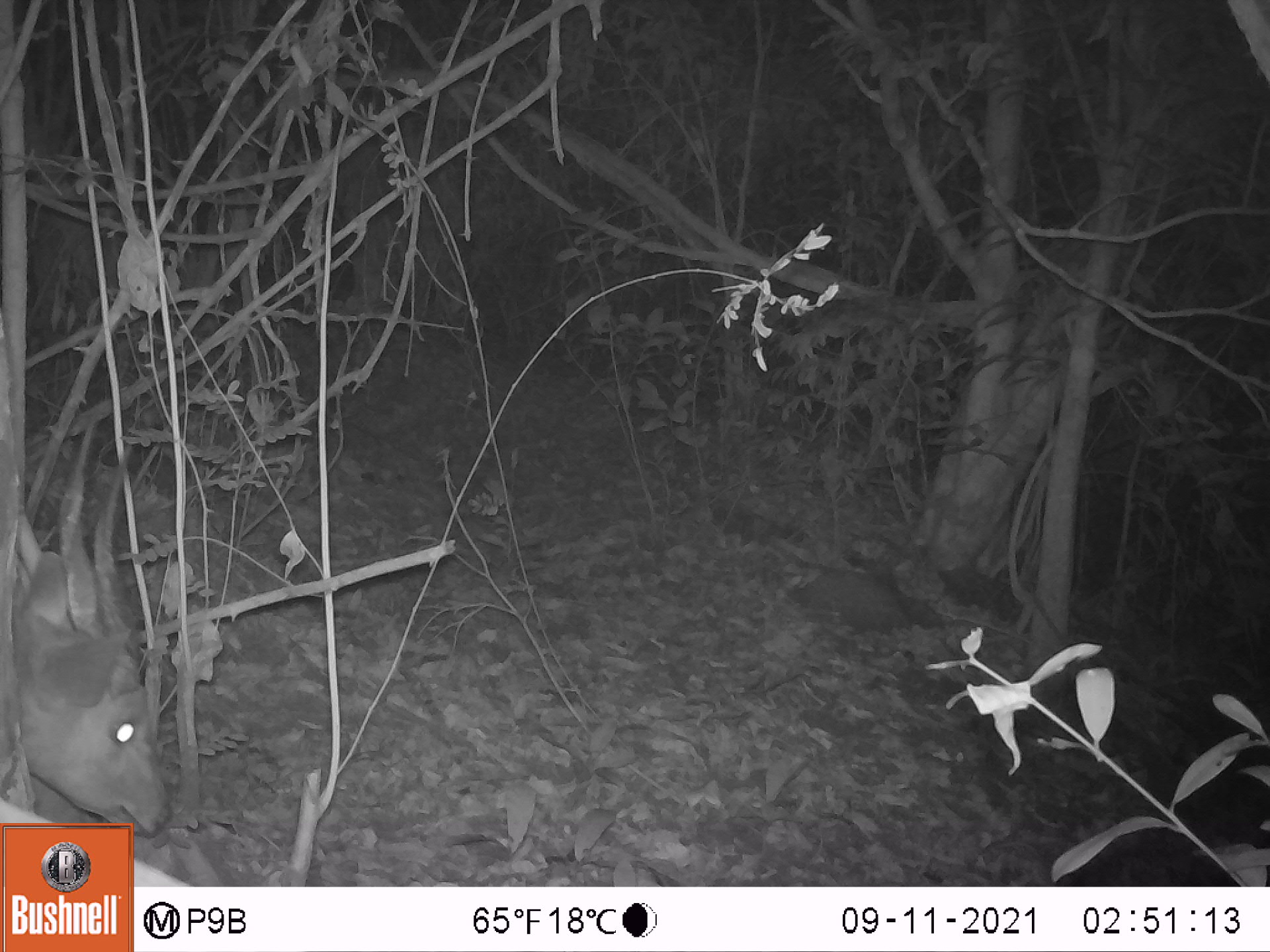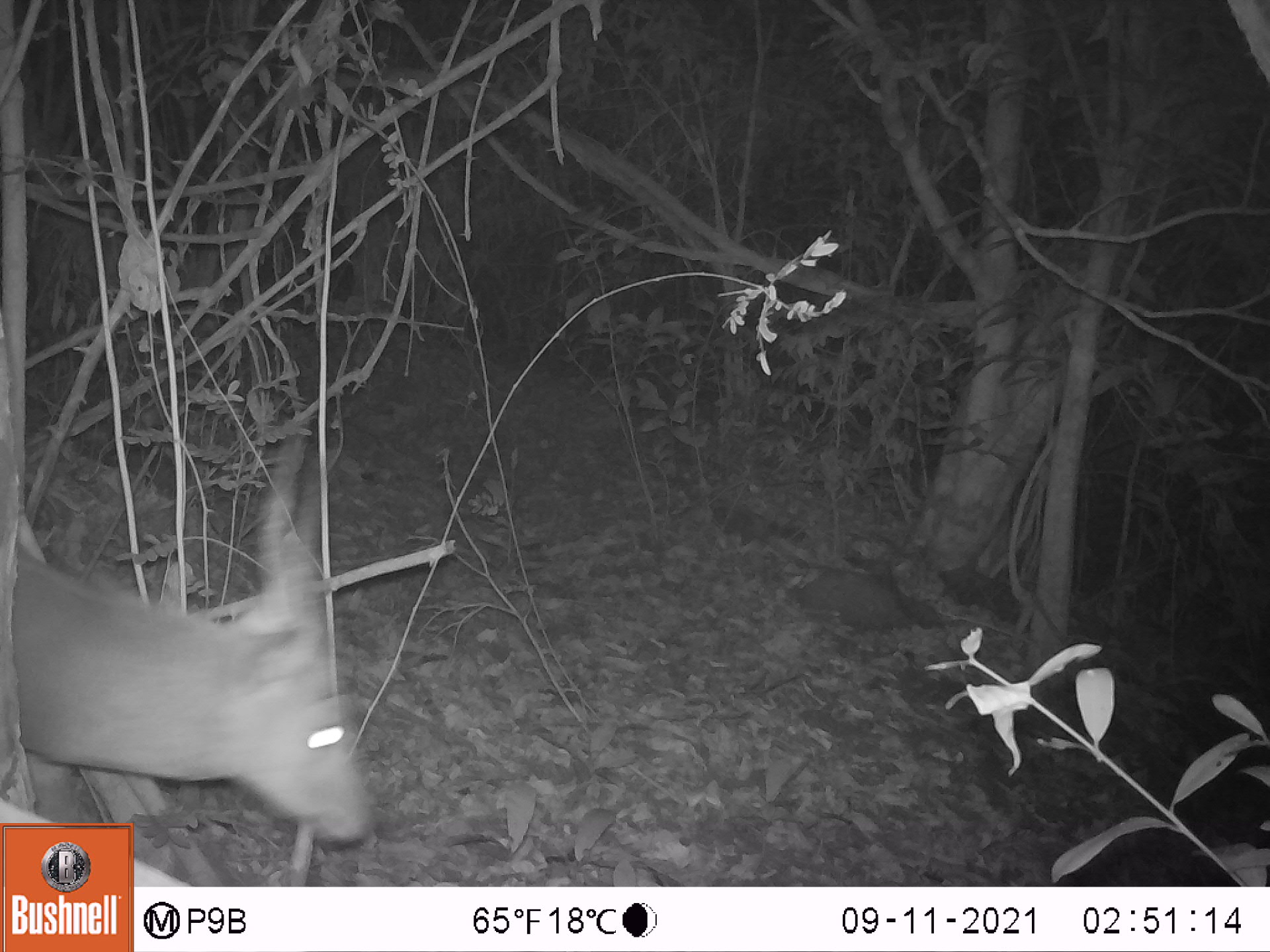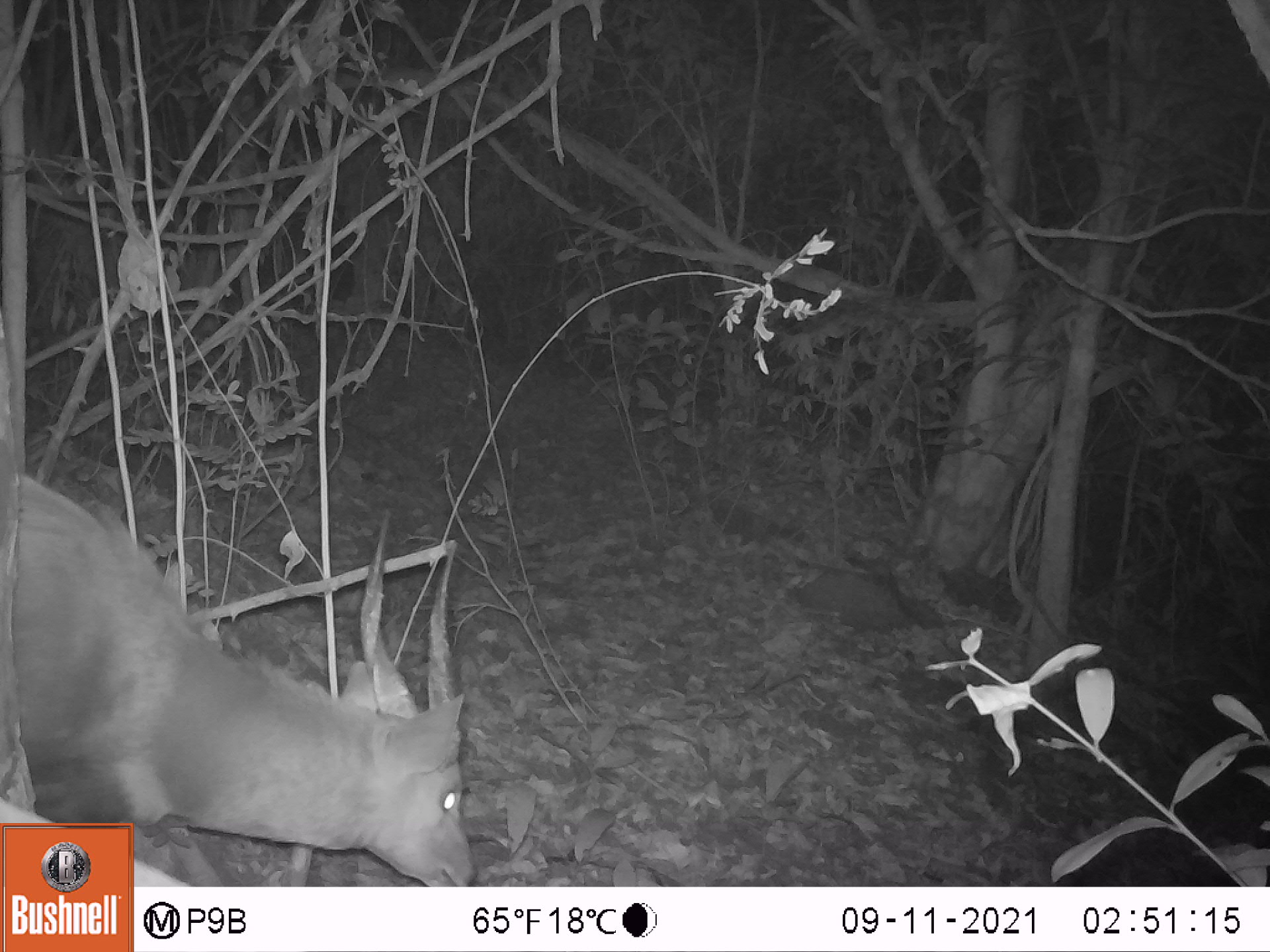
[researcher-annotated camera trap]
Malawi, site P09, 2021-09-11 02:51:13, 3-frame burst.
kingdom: Animalia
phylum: Chordata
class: Mammalia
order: Artiodactyla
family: Bovidae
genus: Tragelaphus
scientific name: Tragelaphus sylvaticus sylvaticus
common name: cape bushbuck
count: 1